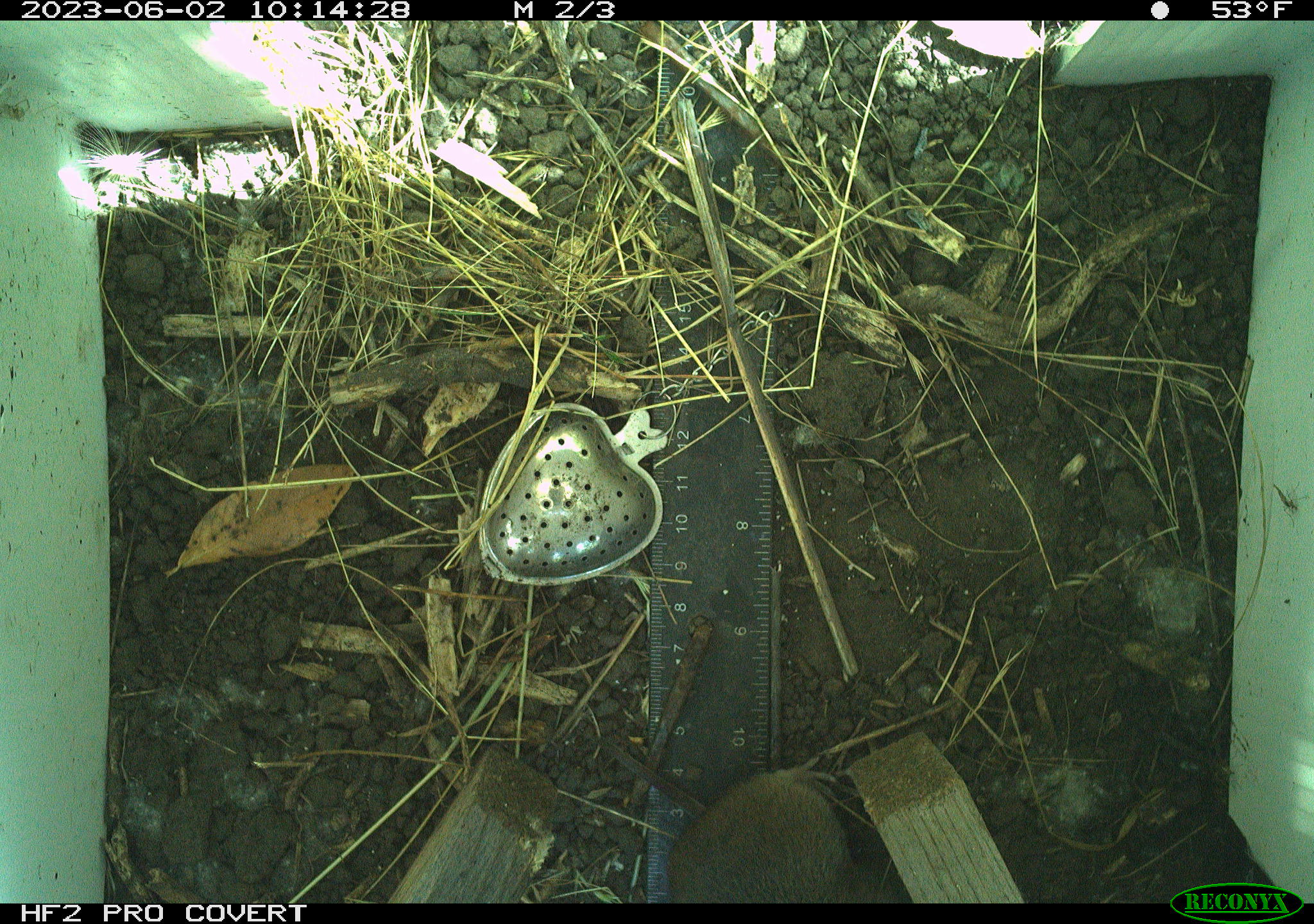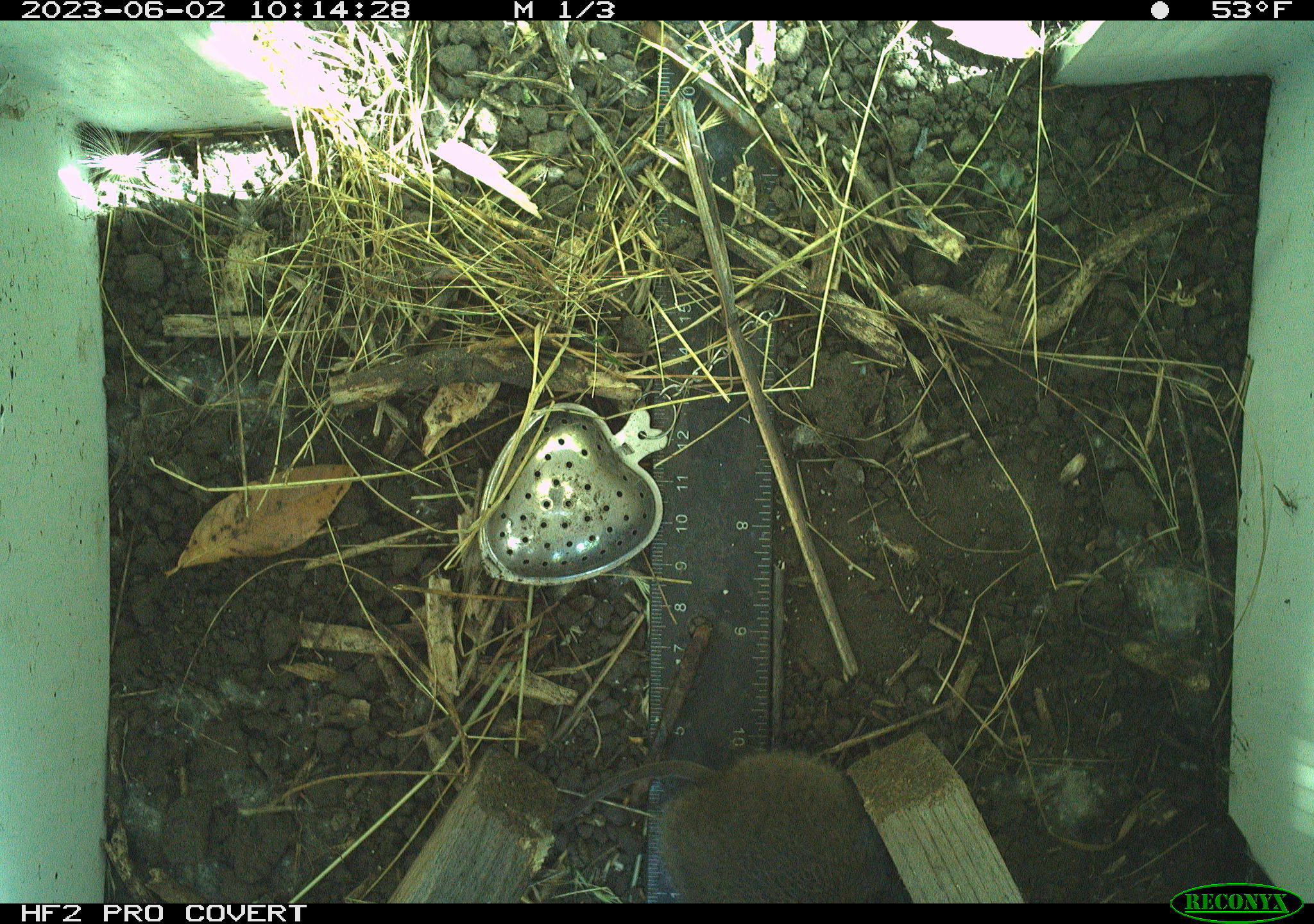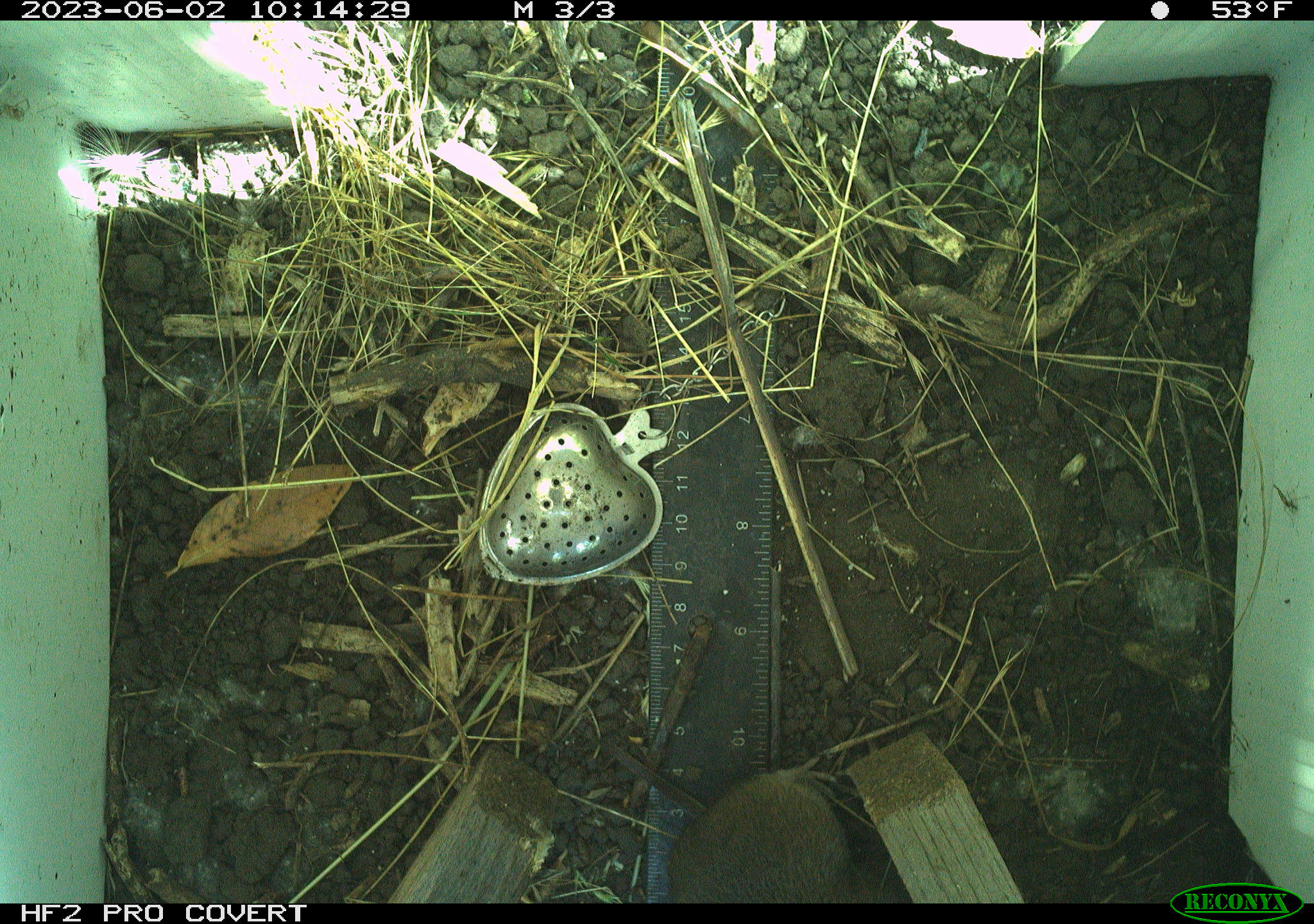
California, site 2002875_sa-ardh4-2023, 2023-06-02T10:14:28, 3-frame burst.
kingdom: Animalia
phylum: Chordata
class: Mammalia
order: Rodentia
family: Cricetidae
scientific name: Arvicolinae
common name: voles, lemmings, and muskrats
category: arvicolinae subfamily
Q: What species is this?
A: Arvicolinae subfamily (voles, lemmings, and muskrats) (Arvicolinae).